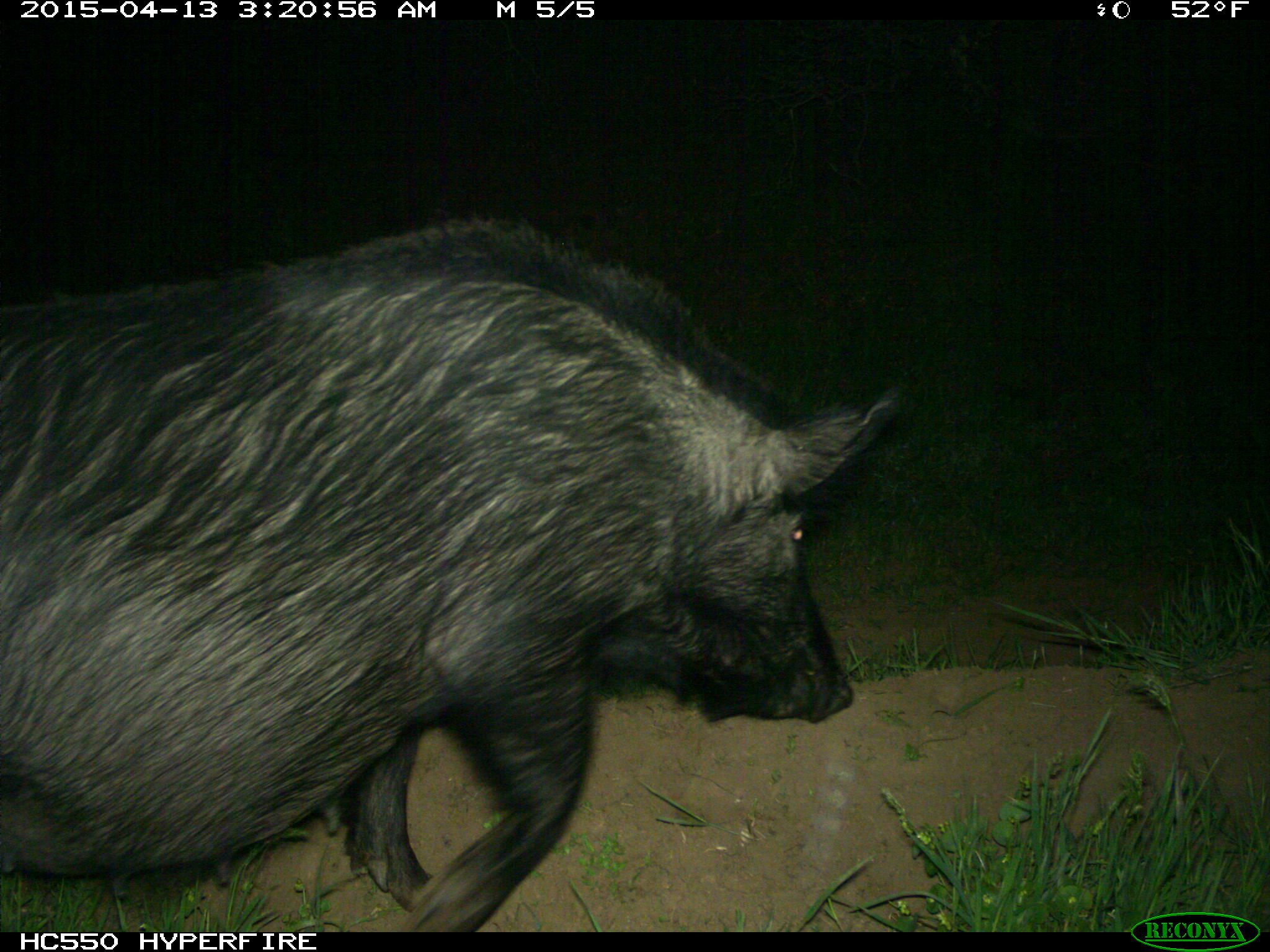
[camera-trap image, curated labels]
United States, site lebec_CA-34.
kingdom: Animalia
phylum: Chordata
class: Mammalia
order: Artiodactyla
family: Suidae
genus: Sus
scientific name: Sus scrofa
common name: wild boar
Sus scrofa (wild boar).